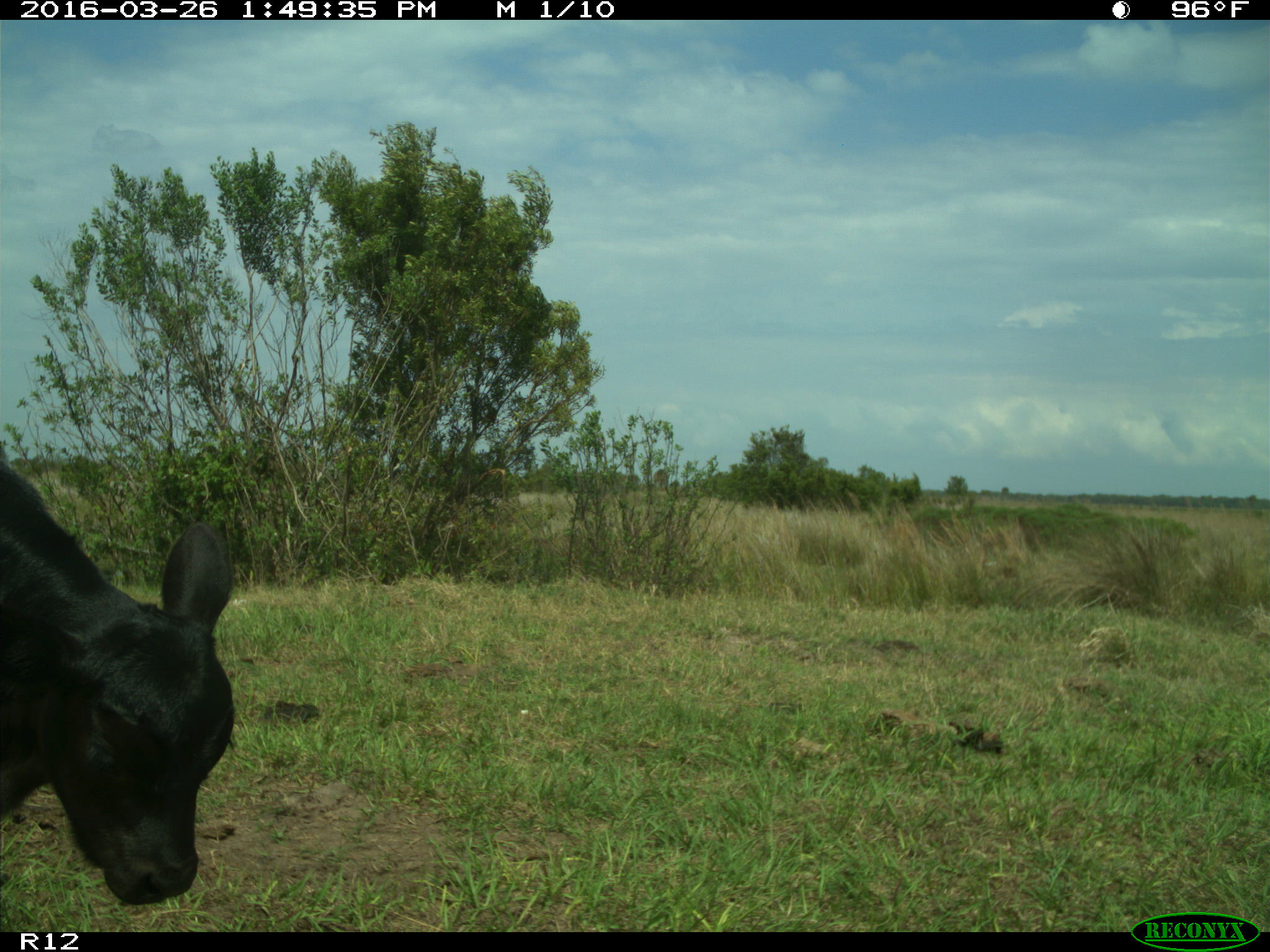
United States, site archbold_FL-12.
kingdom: Animalia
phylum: Chordata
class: Mammalia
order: Artiodactyla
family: Bovidae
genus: Bos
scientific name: Bos taurus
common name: domestic cow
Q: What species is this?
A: Bos taurus (domestic cow).